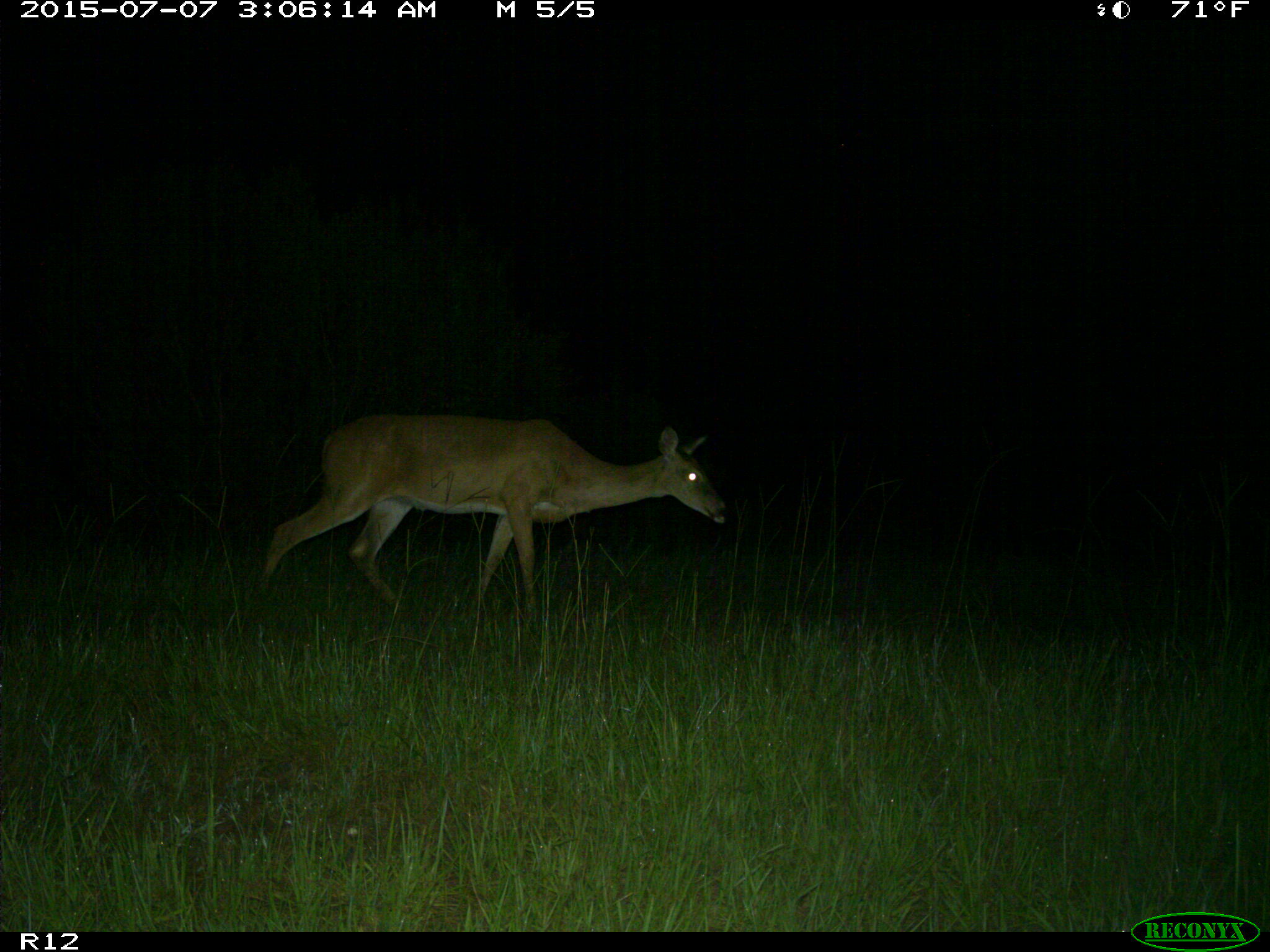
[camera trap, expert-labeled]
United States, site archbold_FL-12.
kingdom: Animalia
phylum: Chordata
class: Mammalia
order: Artiodactyla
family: Cervidae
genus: Odocoileus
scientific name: Odocoileus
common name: deer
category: unidentified deer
Unidentified deer (deer) (Odocoileus).